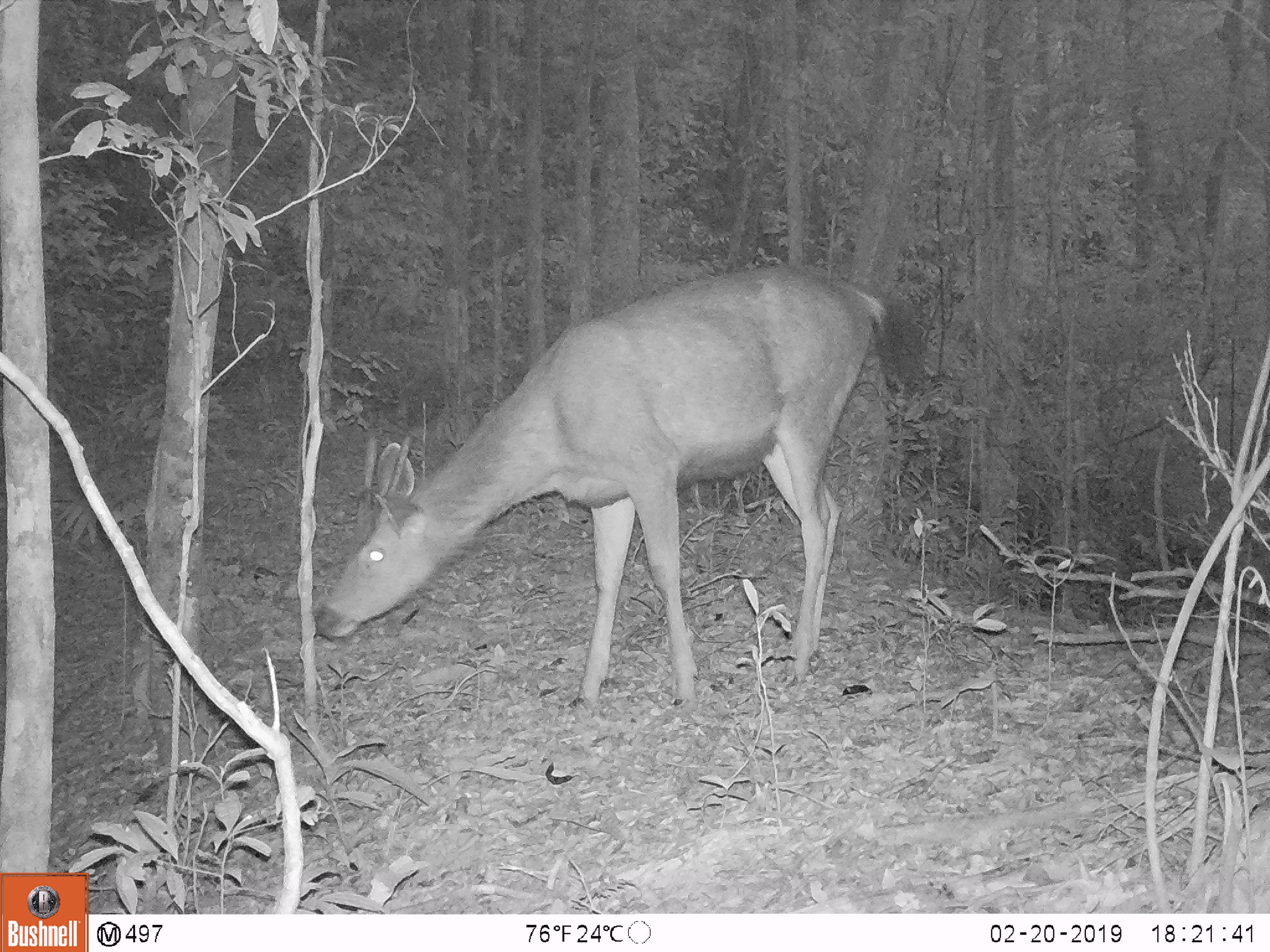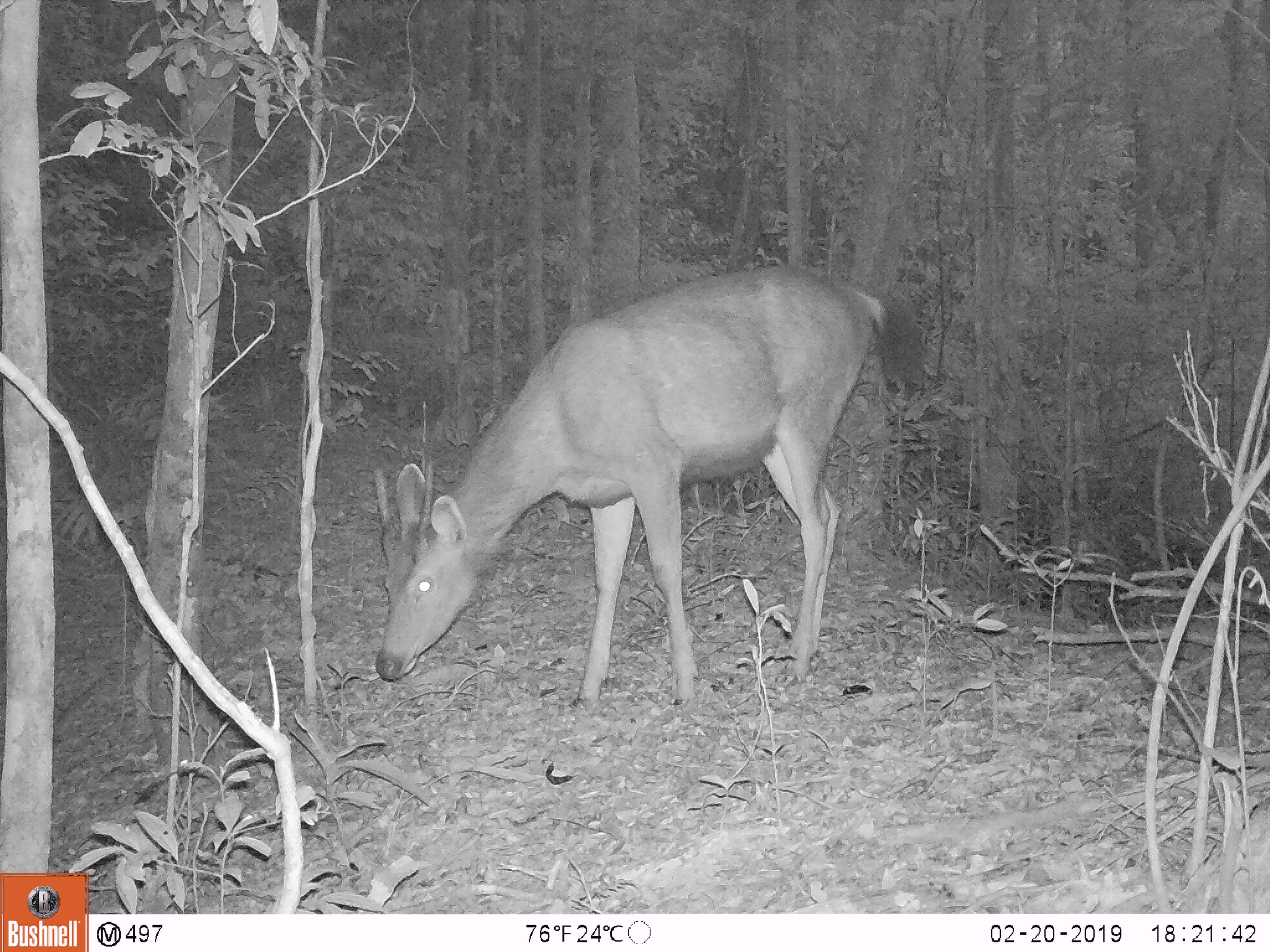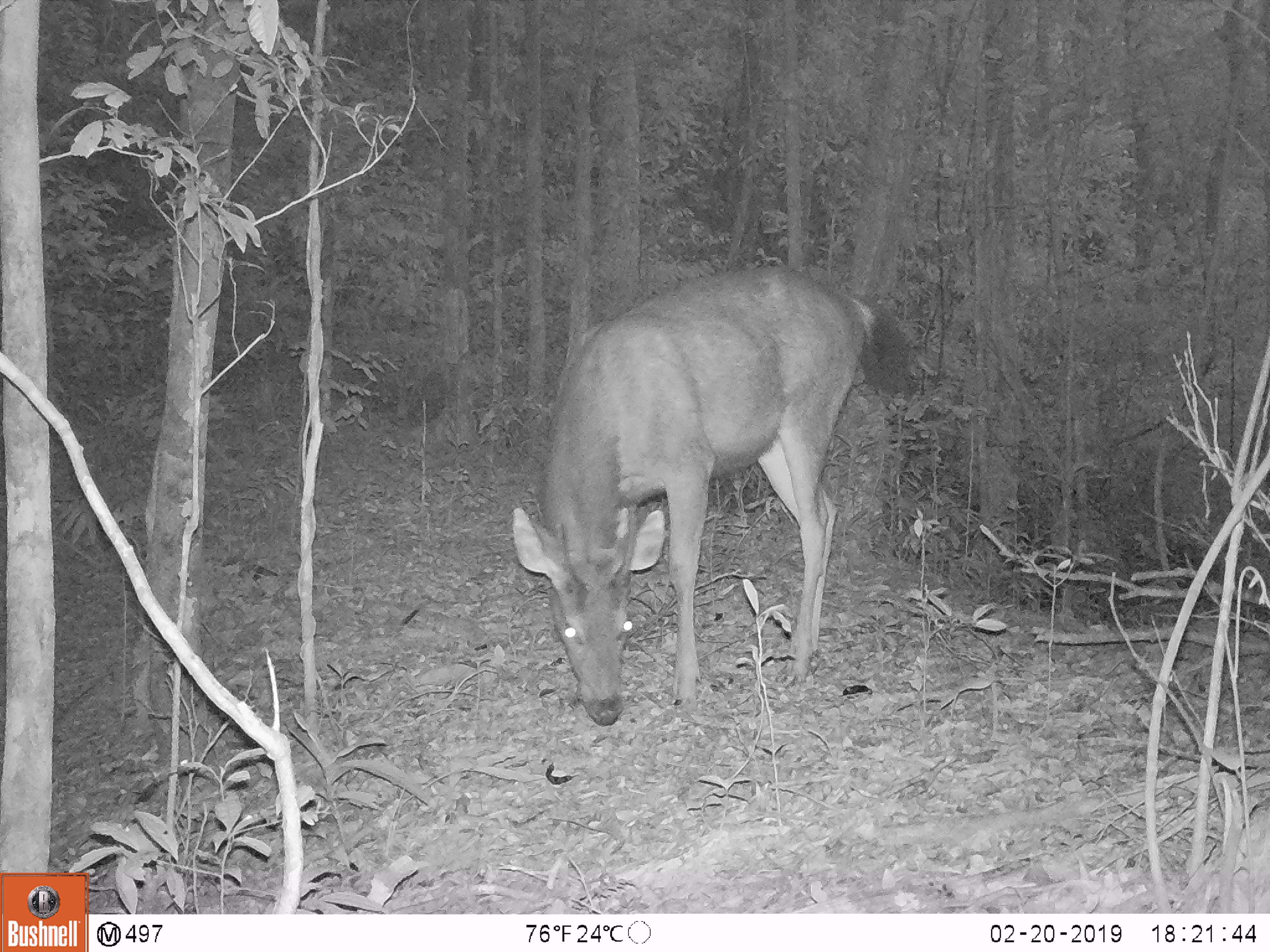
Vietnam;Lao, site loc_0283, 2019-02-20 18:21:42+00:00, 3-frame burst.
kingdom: Animalia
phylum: Chordata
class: Mammalia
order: Artiodactyla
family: Cervidae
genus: Rusa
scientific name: Rusa unicolor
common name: sambar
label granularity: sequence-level